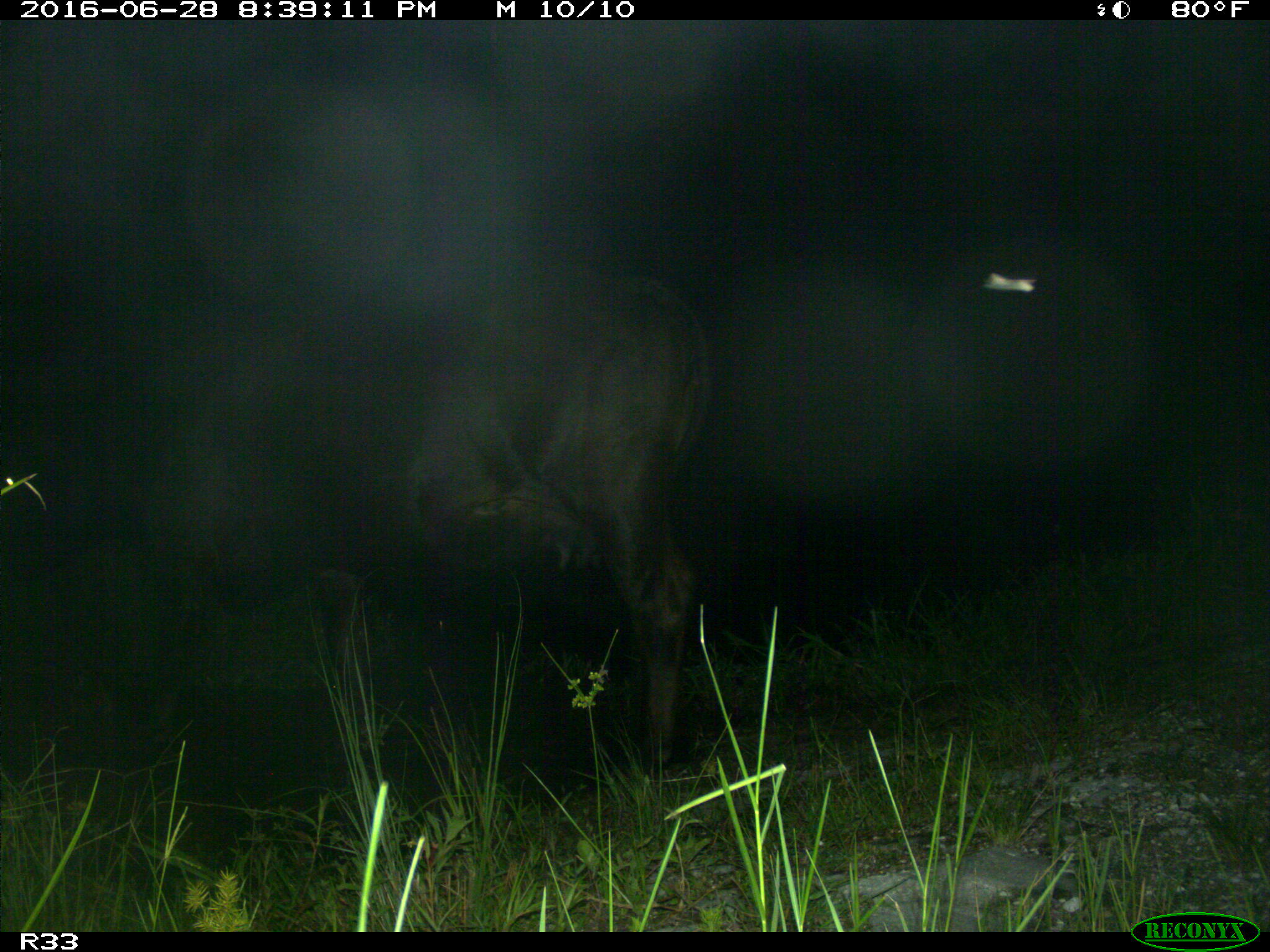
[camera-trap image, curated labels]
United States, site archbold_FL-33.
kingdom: Animalia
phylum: Chordata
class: Mammalia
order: Artiodactyla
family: Bovidae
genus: Bos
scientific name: Bos taurus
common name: domestic cow